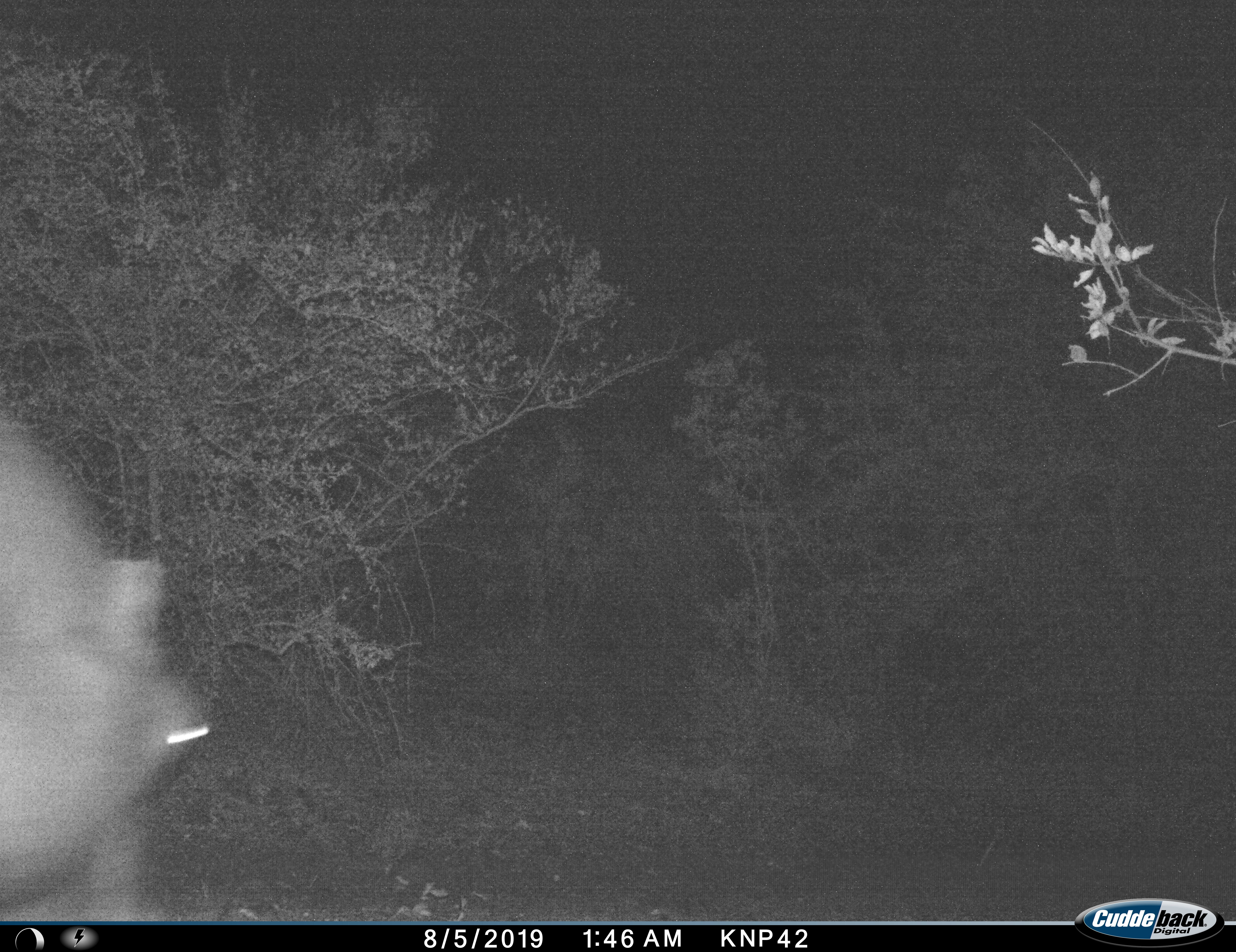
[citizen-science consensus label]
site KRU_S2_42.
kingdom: Animalia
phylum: Chordata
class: Mammalia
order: Artiodactyla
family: Hippopotamidae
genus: Hippopotamus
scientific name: Hippopotamus amphibius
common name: hippopotamus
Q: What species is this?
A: Hippopotamus (Hippopotamus amphibius).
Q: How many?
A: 1.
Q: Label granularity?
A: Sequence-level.